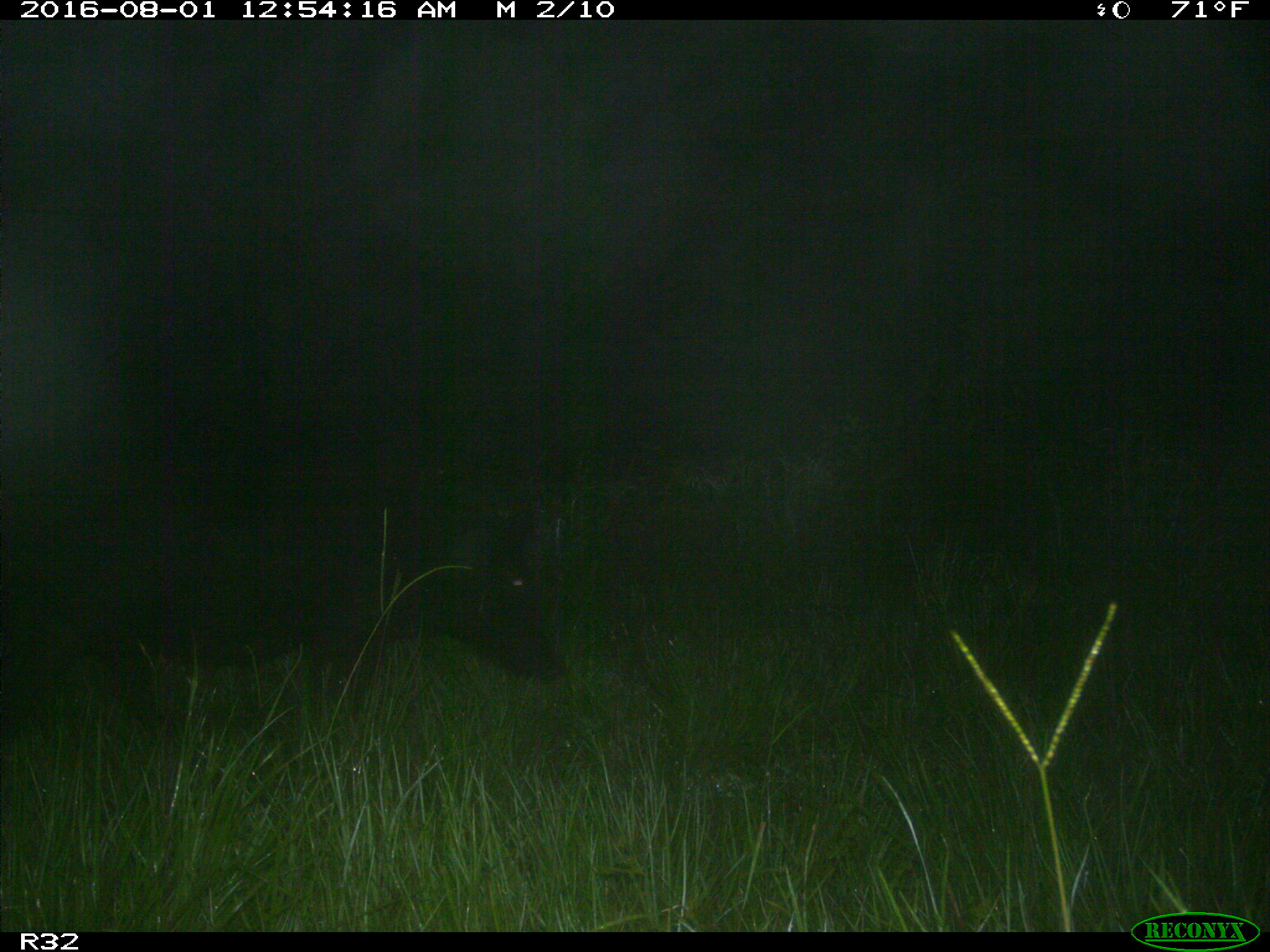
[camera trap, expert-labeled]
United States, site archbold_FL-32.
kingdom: Animalia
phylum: Chordata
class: Mammalia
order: Artiodactyla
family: Suidae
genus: Sus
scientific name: Sus scrofa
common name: wild boar